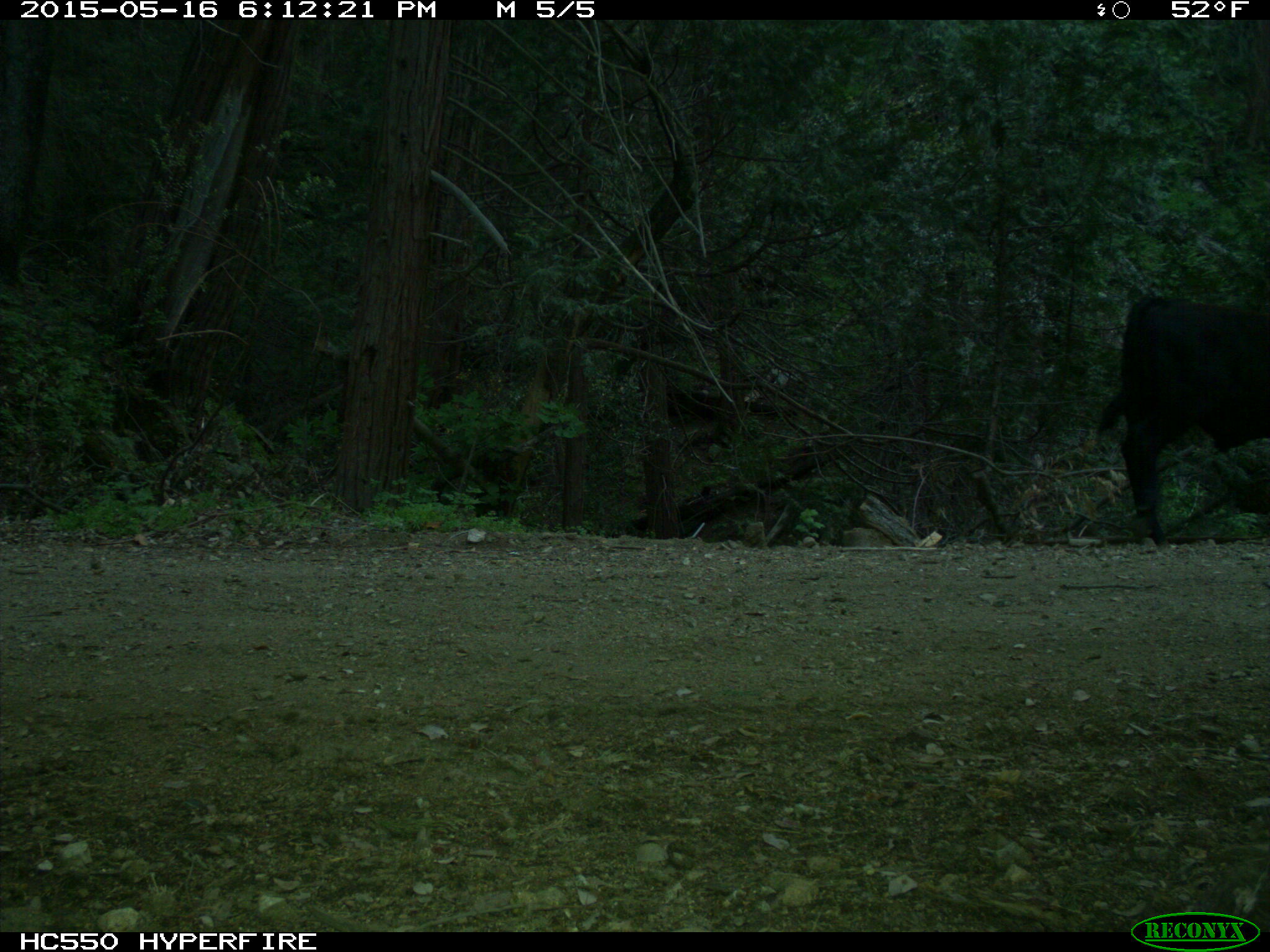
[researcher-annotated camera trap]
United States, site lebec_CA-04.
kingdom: Animalia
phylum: Chordata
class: Mammalia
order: Artiodactyla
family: Bovidae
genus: Bos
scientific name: Bos taurus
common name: domestic cow